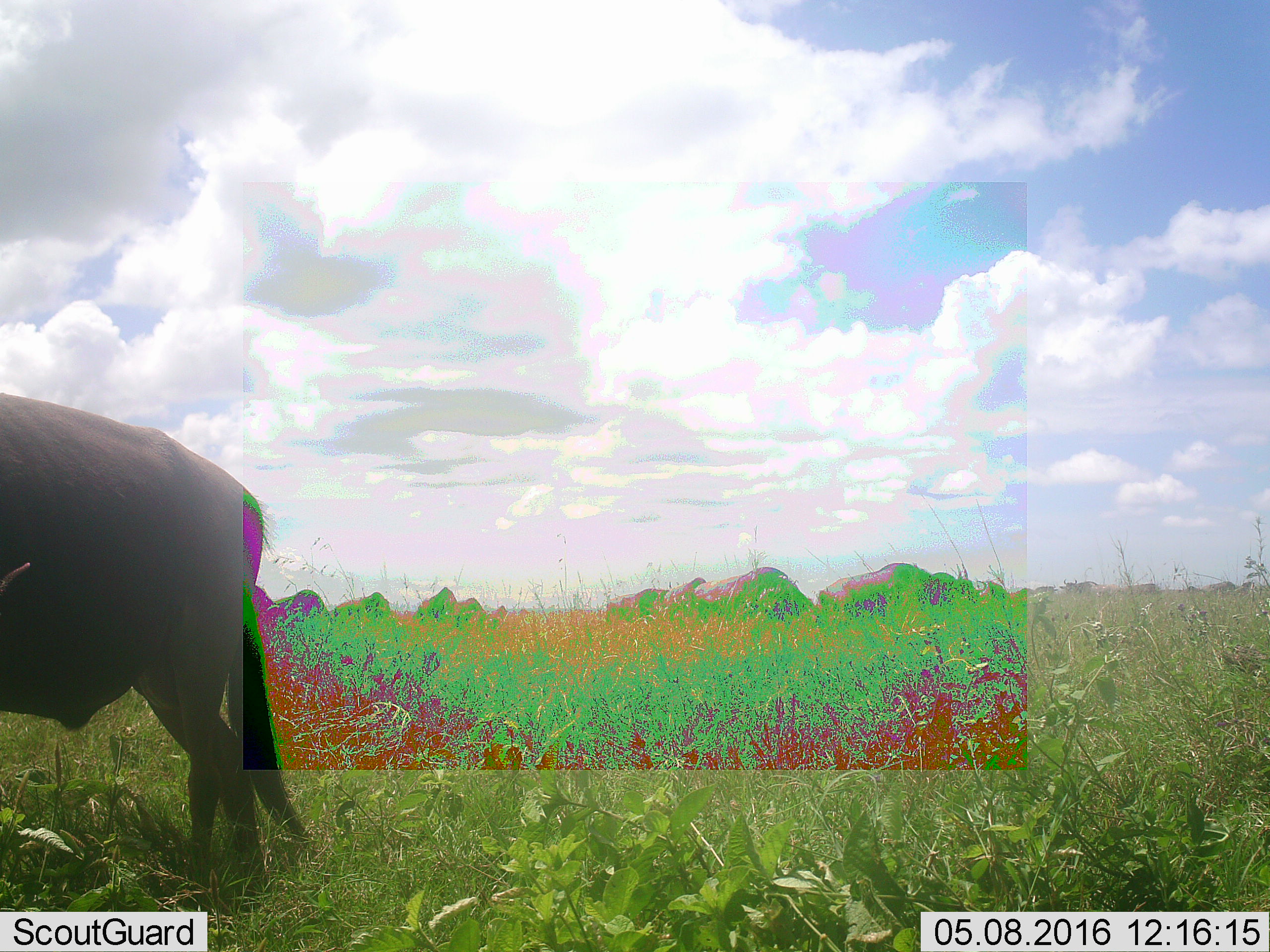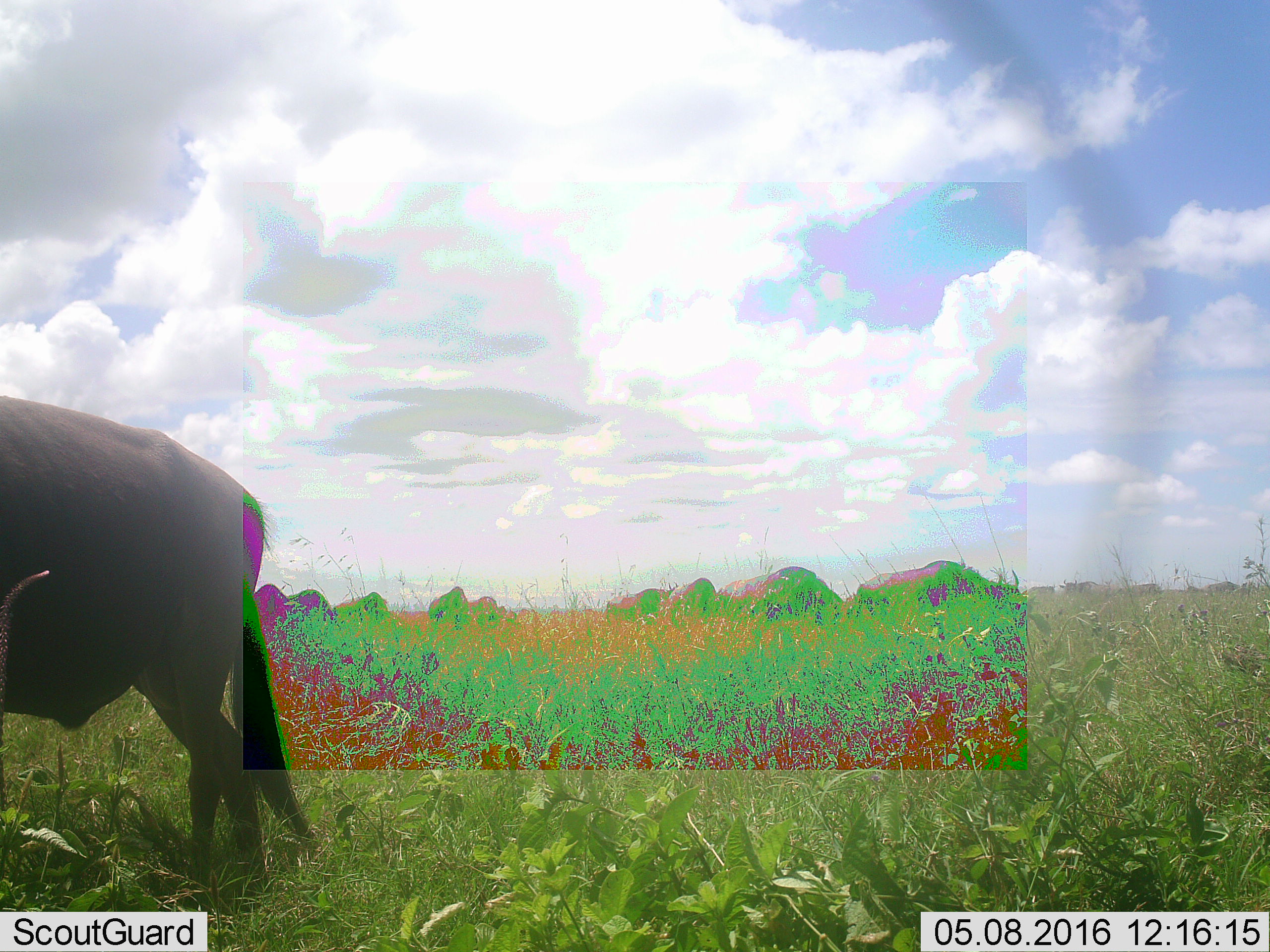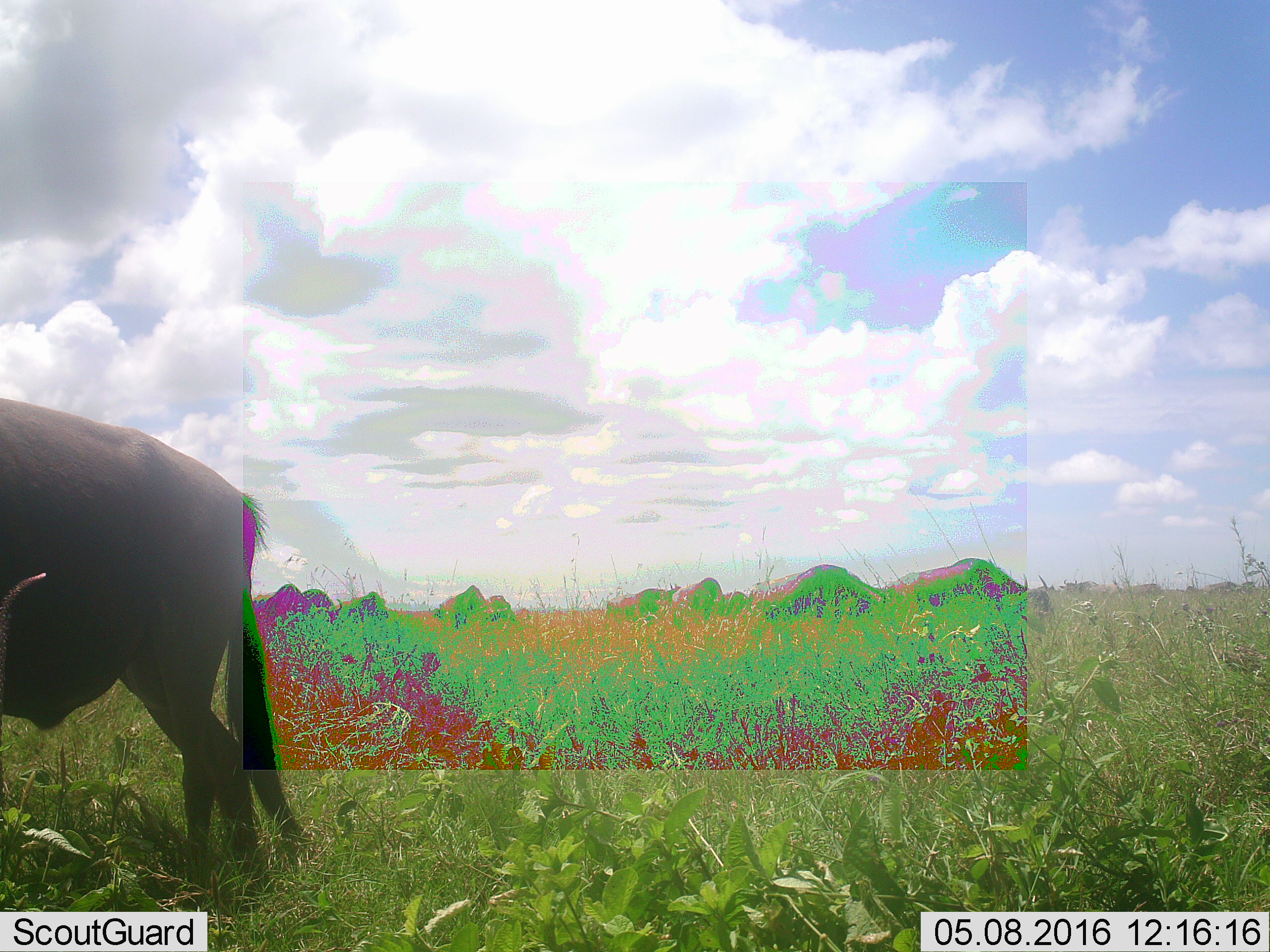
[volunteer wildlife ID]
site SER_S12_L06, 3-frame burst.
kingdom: Animalia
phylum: Chordata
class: Mammalia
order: Artiodactyla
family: Bovidae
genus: Connochaetes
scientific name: Connochaetes taurinus taurinus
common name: blue wildebeest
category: wildebeestblue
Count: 11-50.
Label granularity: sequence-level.